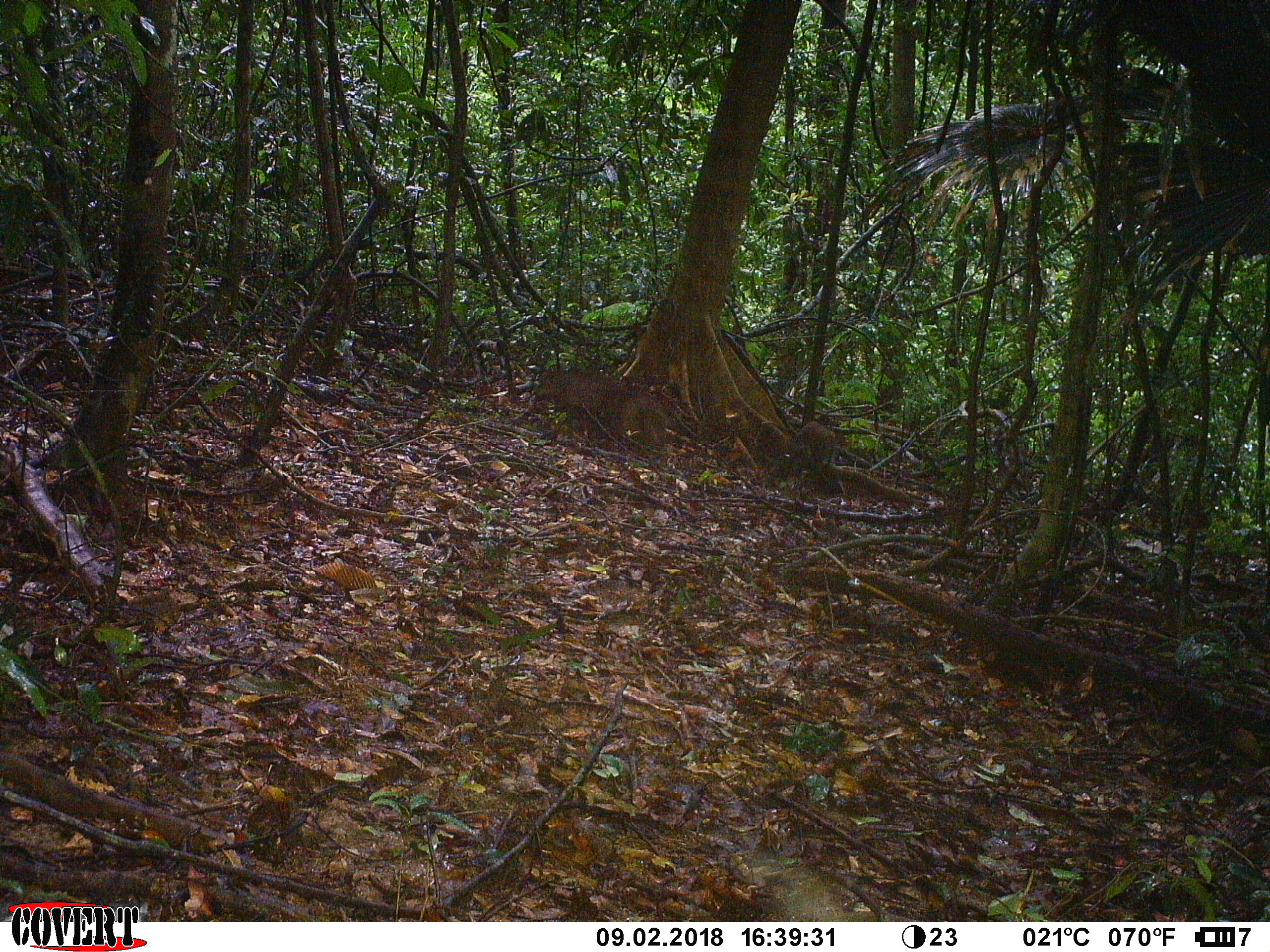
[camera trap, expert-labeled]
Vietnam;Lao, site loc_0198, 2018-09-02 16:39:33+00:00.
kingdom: Animalia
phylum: Chordata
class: Mammalia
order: Artiodactyla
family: Suidae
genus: Sus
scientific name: Sus scrofa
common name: eurasian wild pig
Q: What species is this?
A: Eurasian wild pig (Sus scrofa).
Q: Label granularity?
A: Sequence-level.